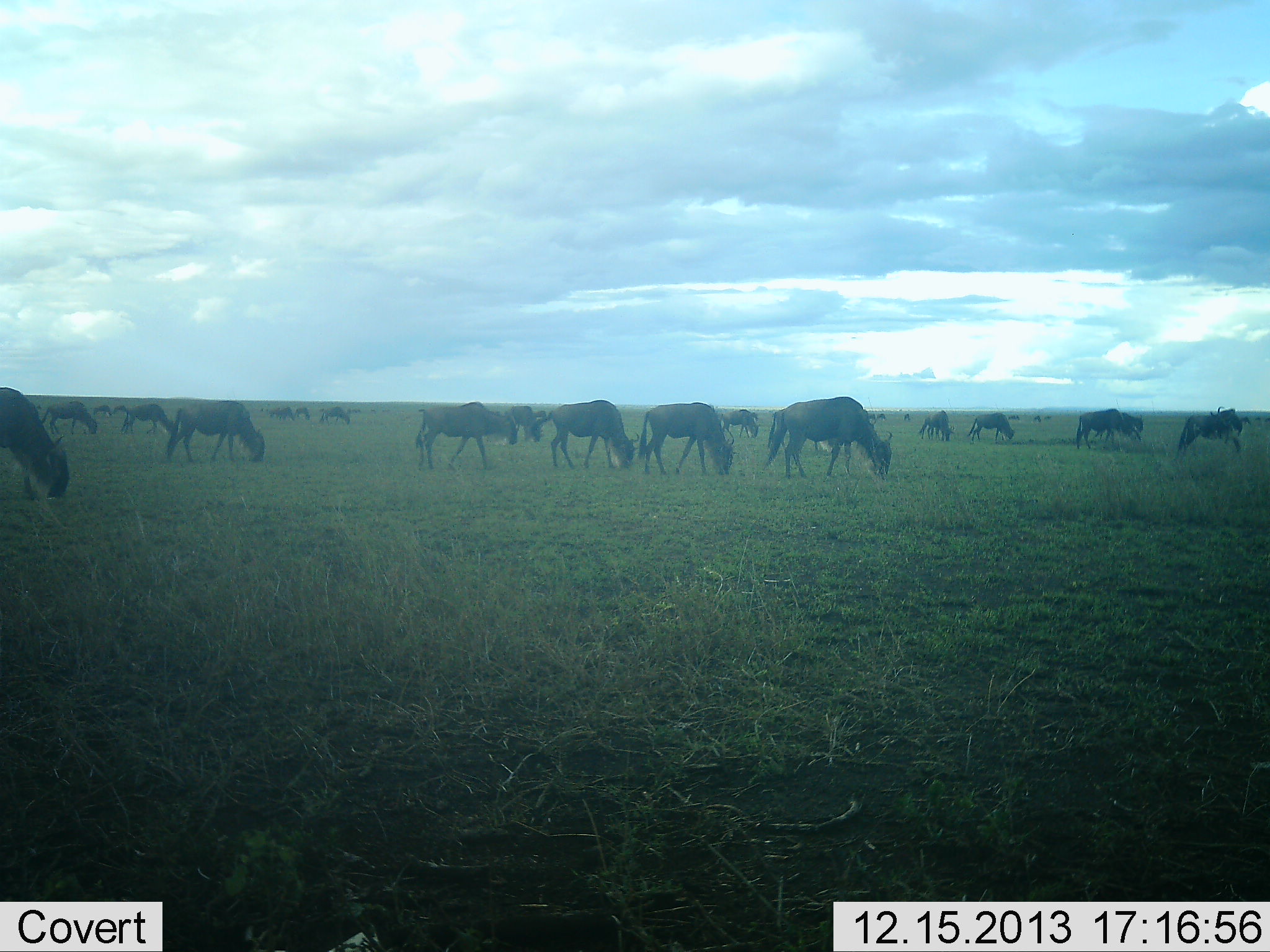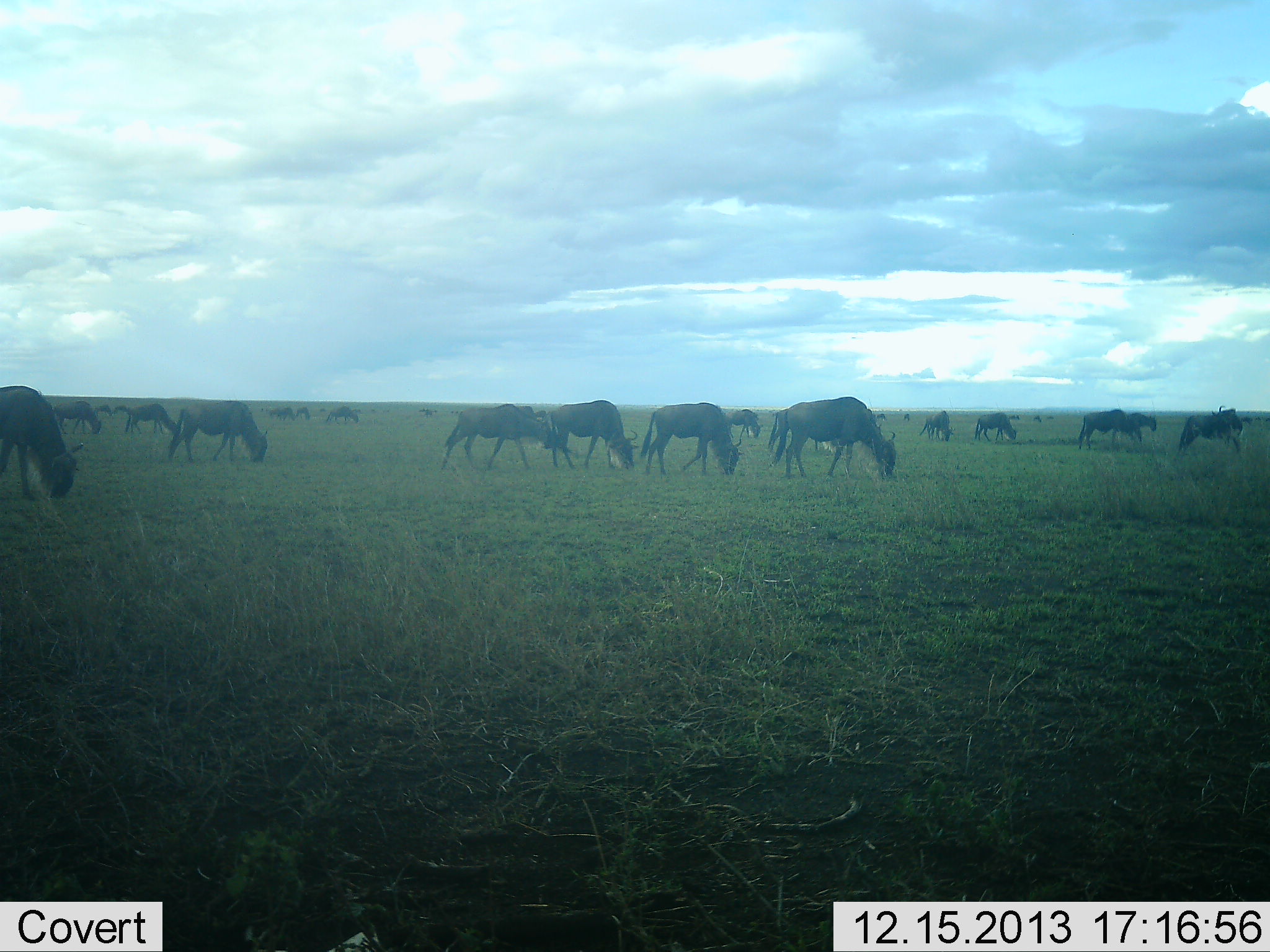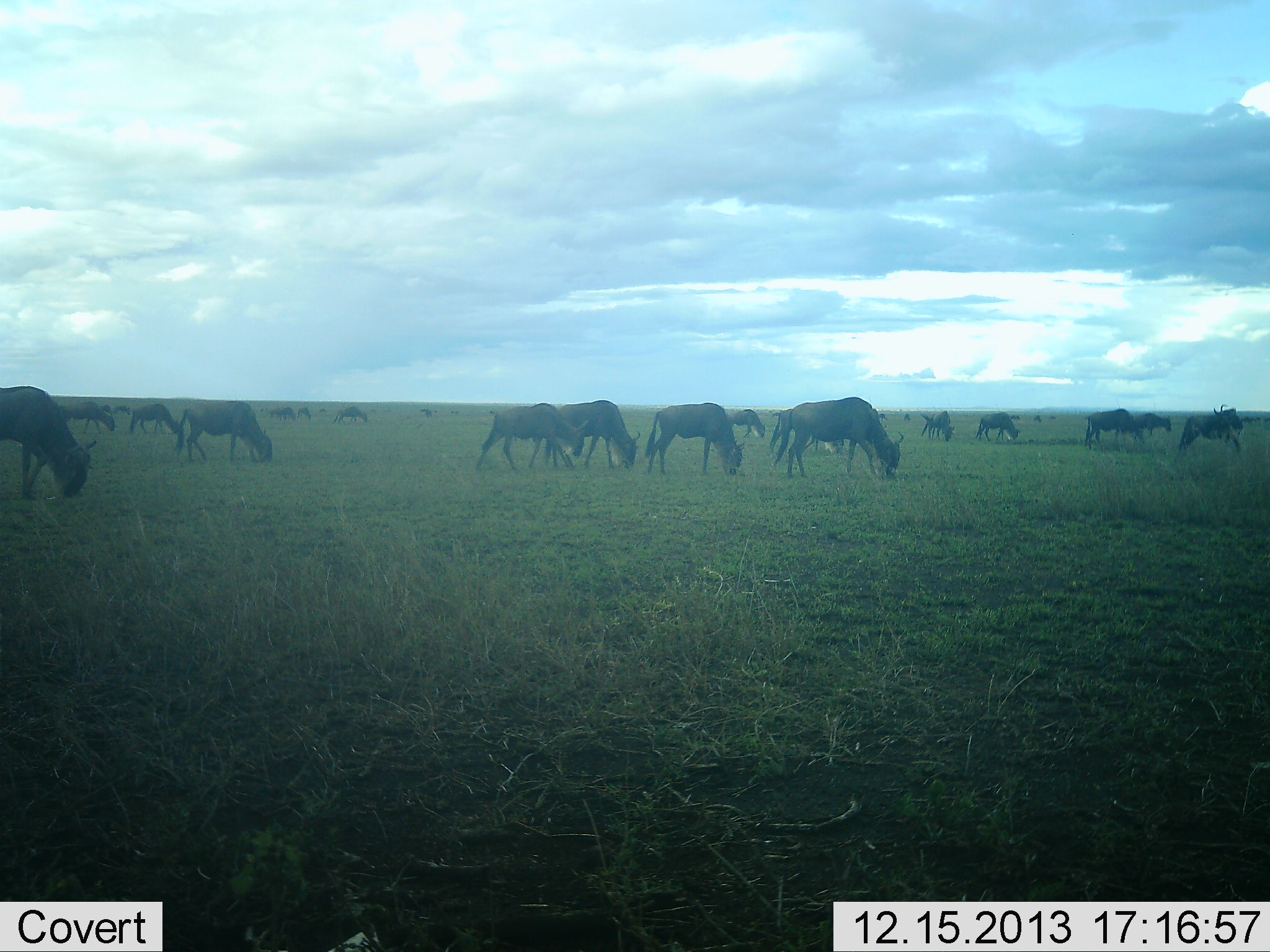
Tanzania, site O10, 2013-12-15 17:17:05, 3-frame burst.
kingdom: Animalia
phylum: Chordata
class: Mammalia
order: Artiodactyla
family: Bovidae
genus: Connochaetes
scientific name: Connochaetes taurinus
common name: blue wildebeest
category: wildebeest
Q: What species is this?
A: Wildebeest (blue wildebeest) (Connochaetes taurinus).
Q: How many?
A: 11-50.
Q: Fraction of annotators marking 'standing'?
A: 0%.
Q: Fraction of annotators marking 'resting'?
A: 0%.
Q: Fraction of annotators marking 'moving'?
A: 40%.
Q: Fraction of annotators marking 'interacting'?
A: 0%.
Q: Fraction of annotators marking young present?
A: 10%.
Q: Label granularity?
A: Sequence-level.